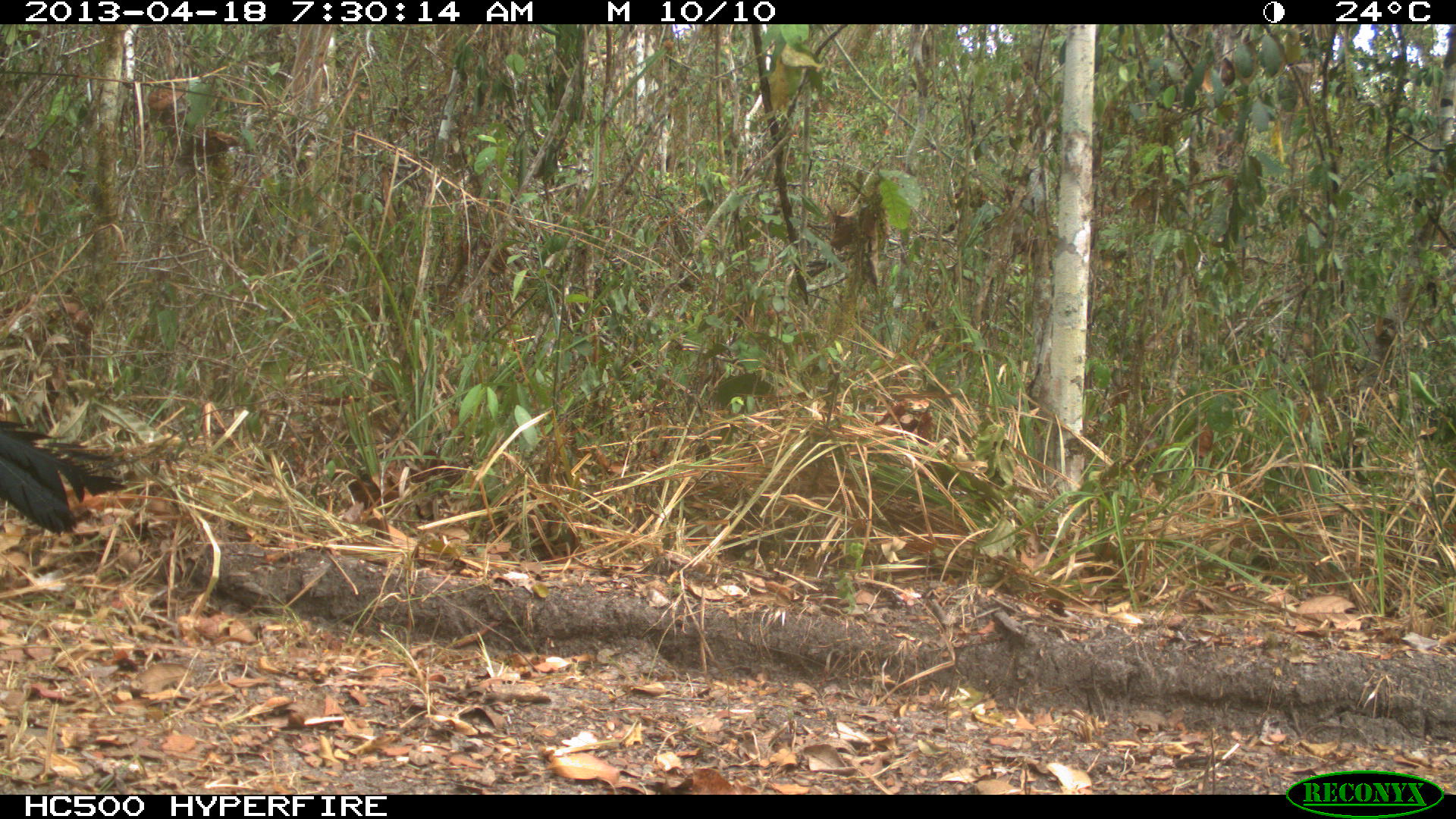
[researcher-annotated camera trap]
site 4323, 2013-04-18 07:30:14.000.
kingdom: Animalia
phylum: Chordata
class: Aves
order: Galliformes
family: Cracidae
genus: Crax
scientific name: Crax rubra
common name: great curassow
Crax rubra (great curassow), count 3.